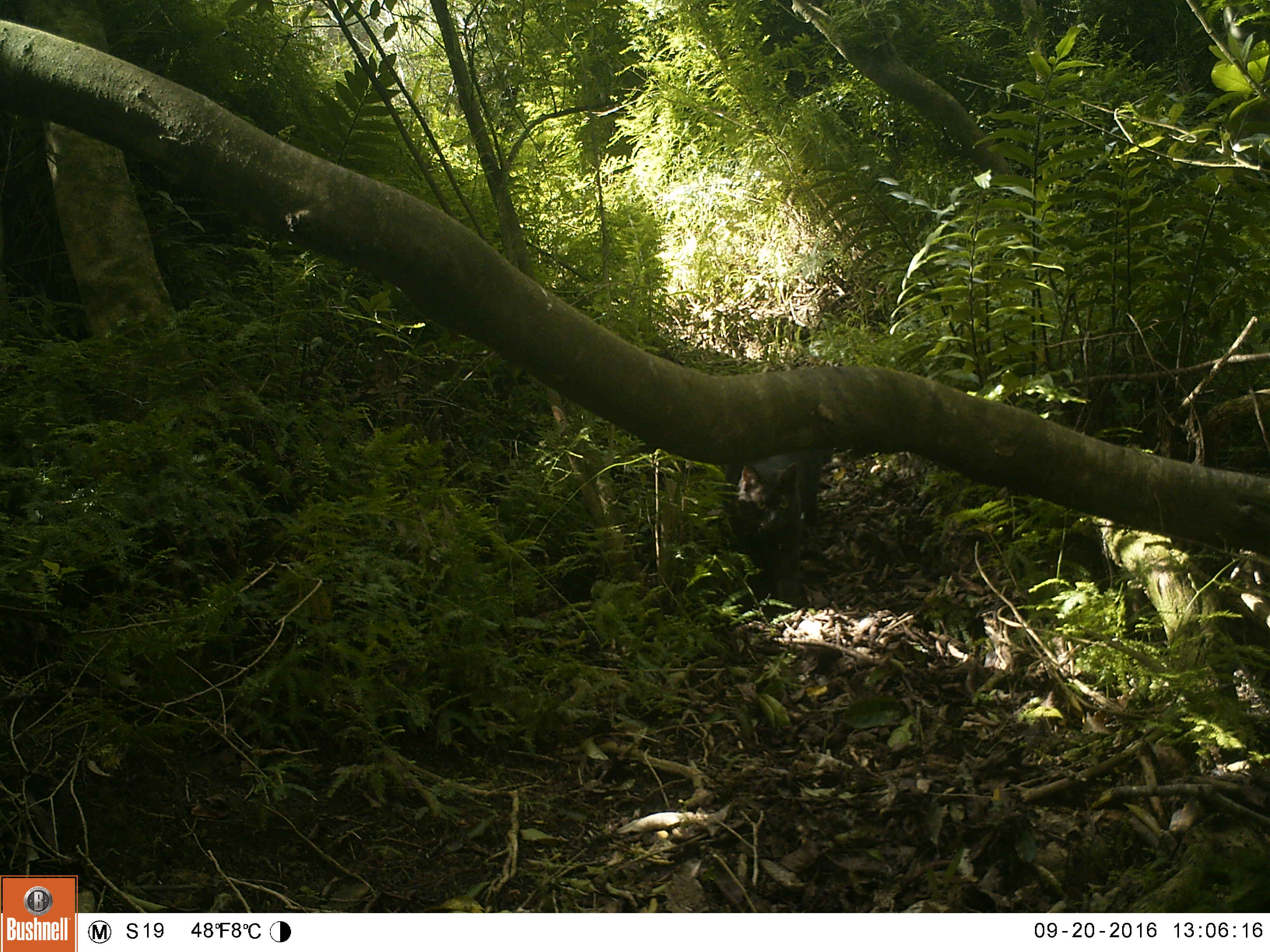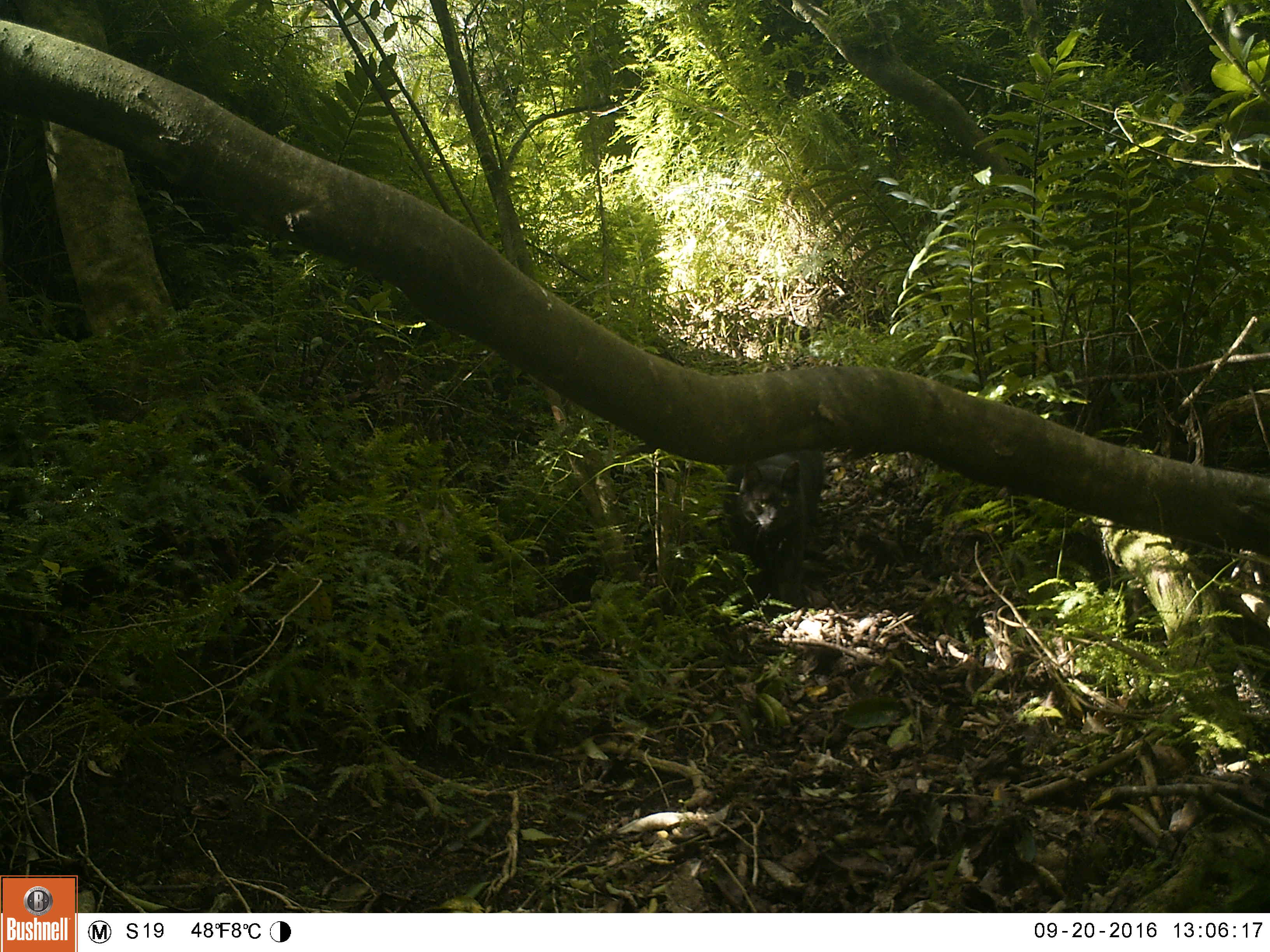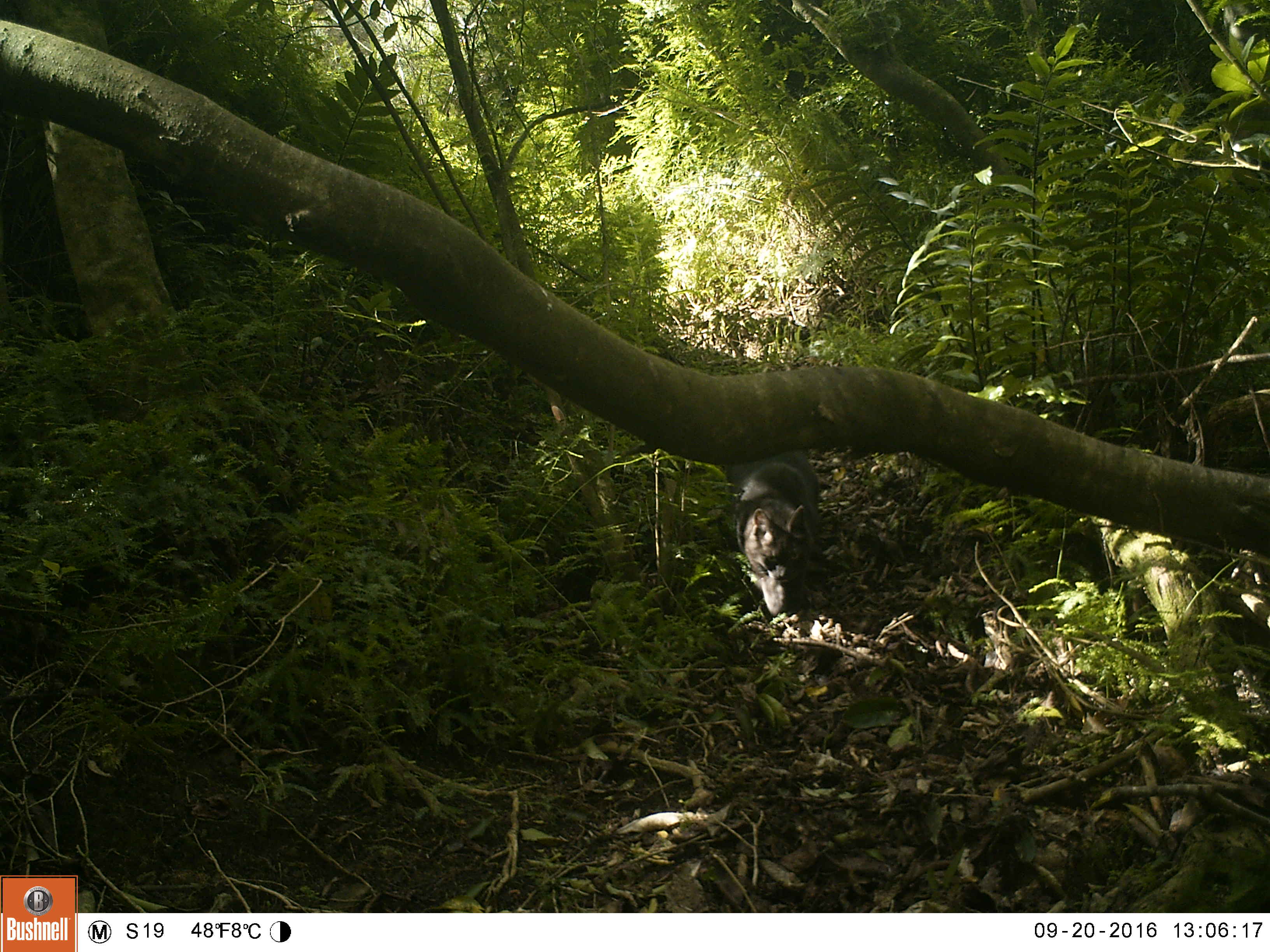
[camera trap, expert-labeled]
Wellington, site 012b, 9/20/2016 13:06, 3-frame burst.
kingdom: Animalia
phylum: Chordata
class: Mammalia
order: Carnivora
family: Felidae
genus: Felis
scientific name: Felis catus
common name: cat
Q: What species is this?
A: Cat (Felis catus).